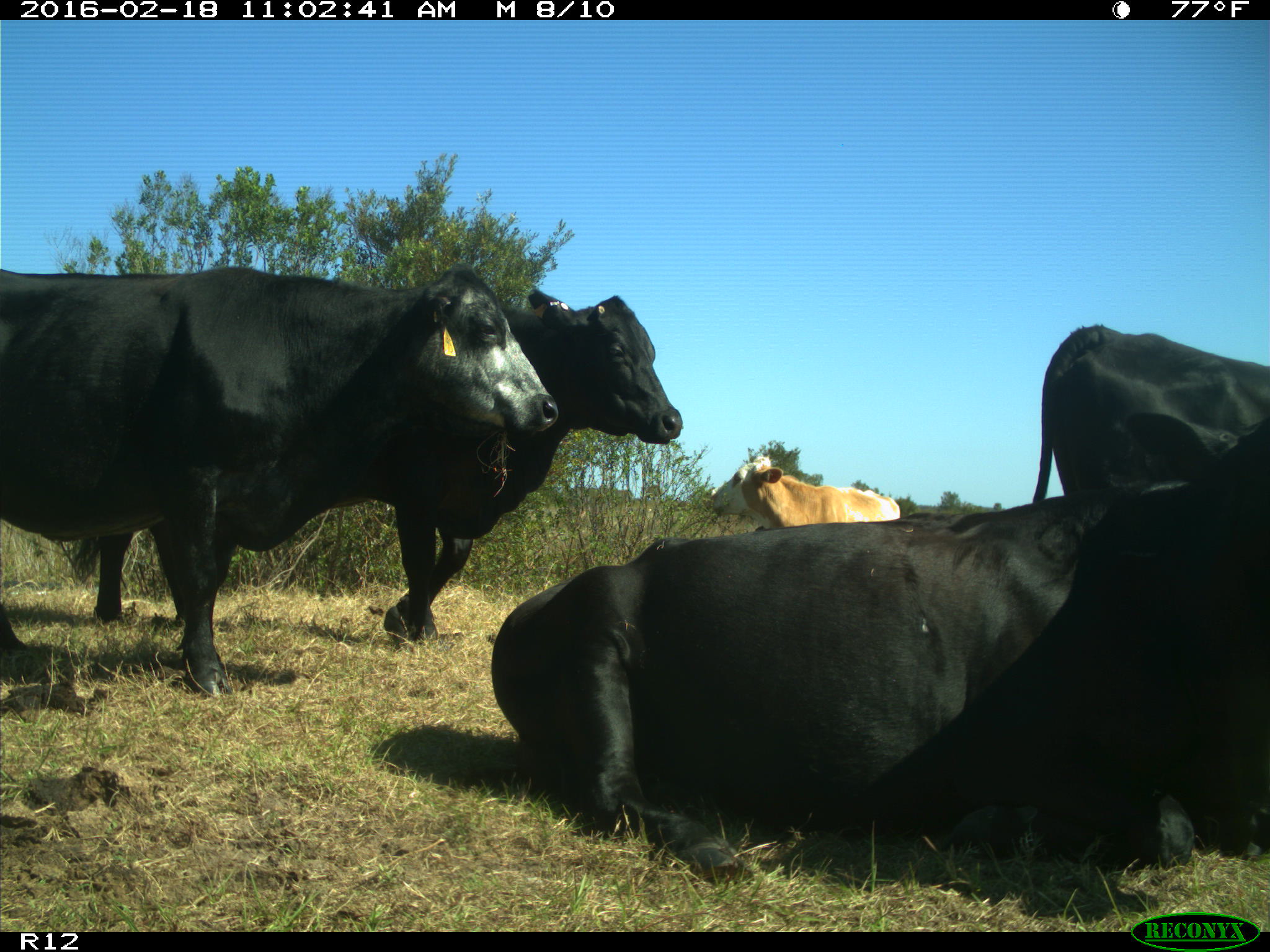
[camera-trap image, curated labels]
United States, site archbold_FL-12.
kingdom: Animalia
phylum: Chordata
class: Mammalia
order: Artiodactyla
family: Bovidae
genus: Bos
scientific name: Bos taurus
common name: domestic cow